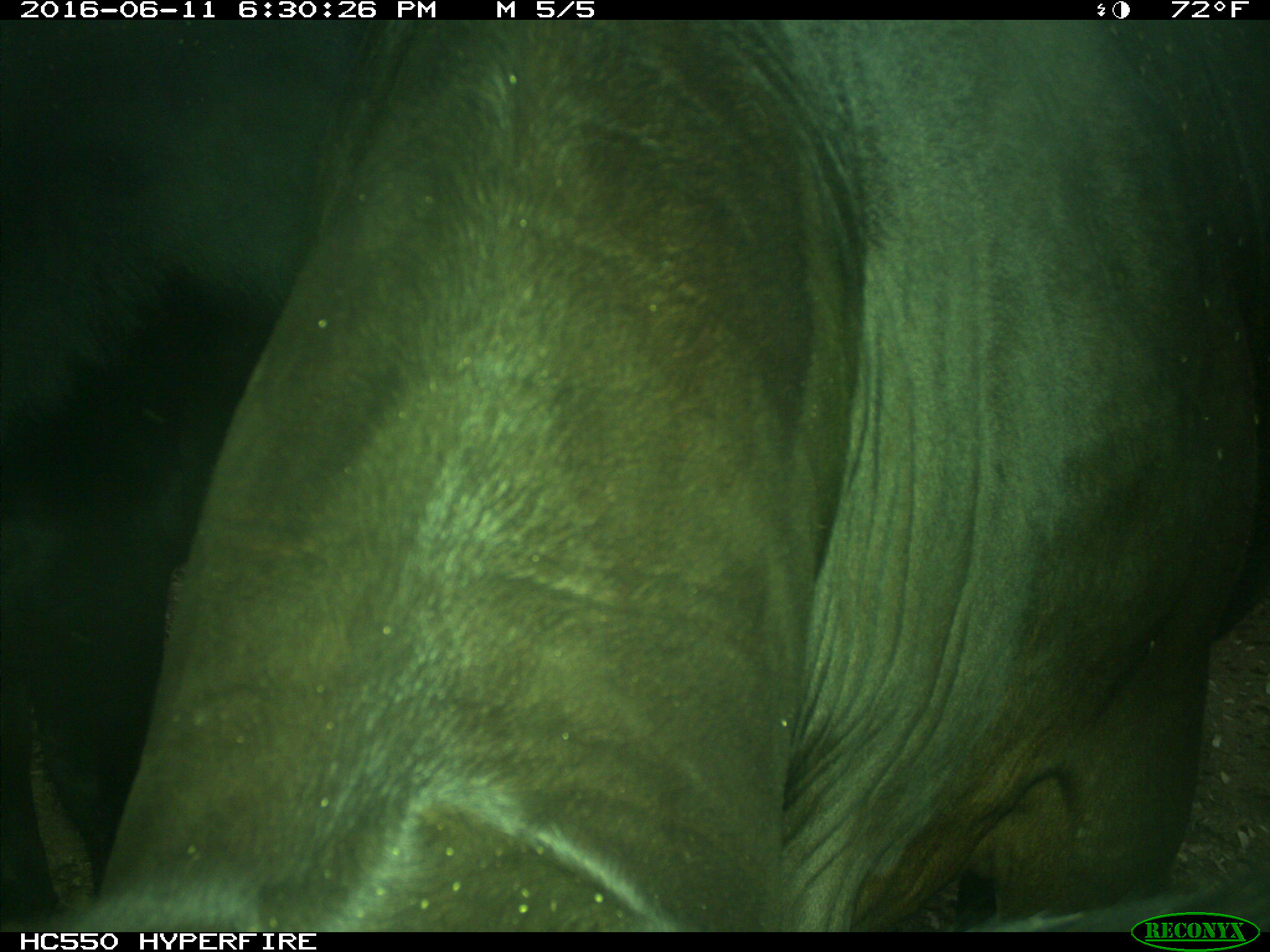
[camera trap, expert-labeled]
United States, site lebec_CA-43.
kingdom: Animalia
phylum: Chordata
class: Mammalia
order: Artiodactyla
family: Bovidae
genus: Bos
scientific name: Bos taurus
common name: domestic cow